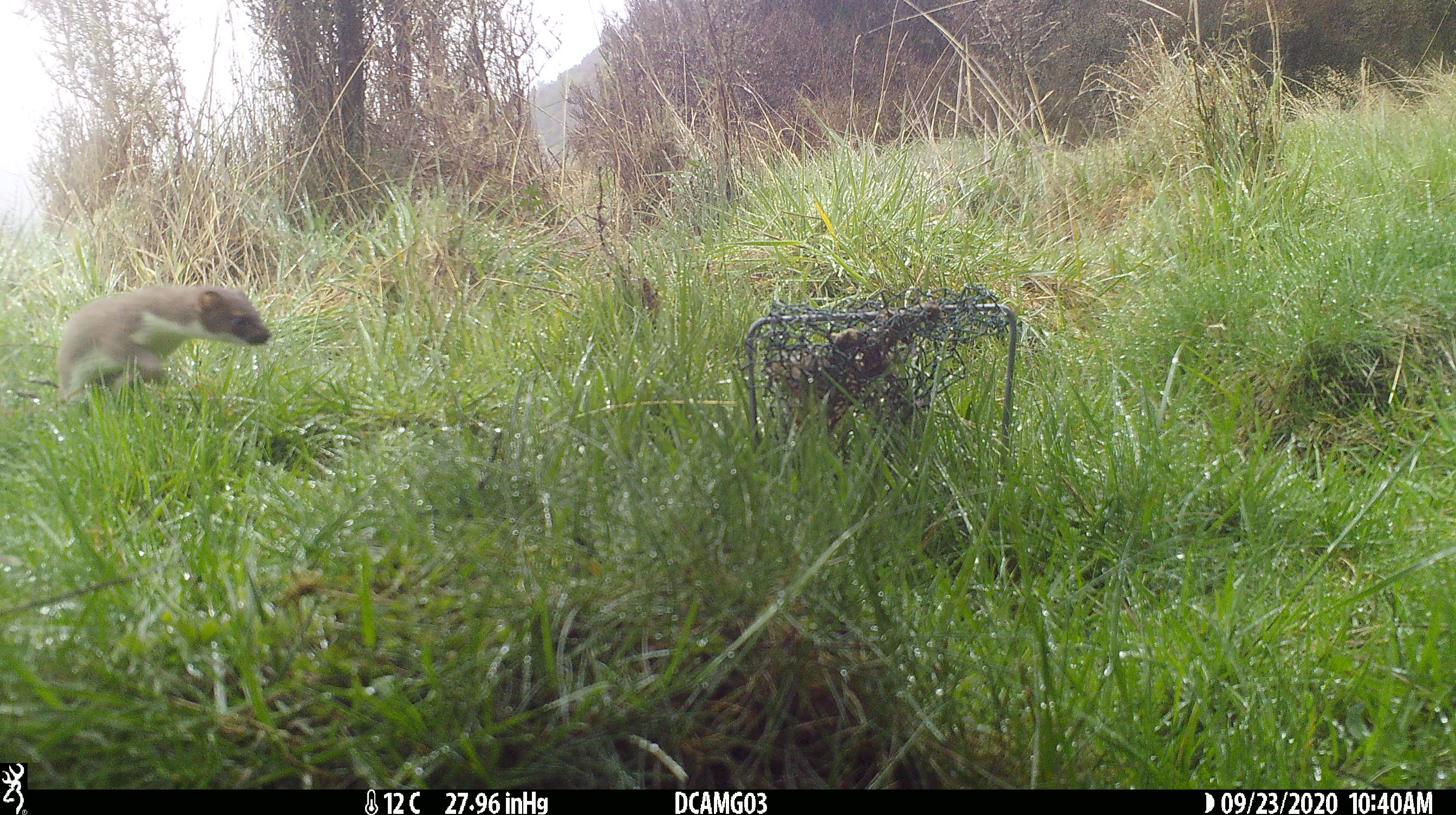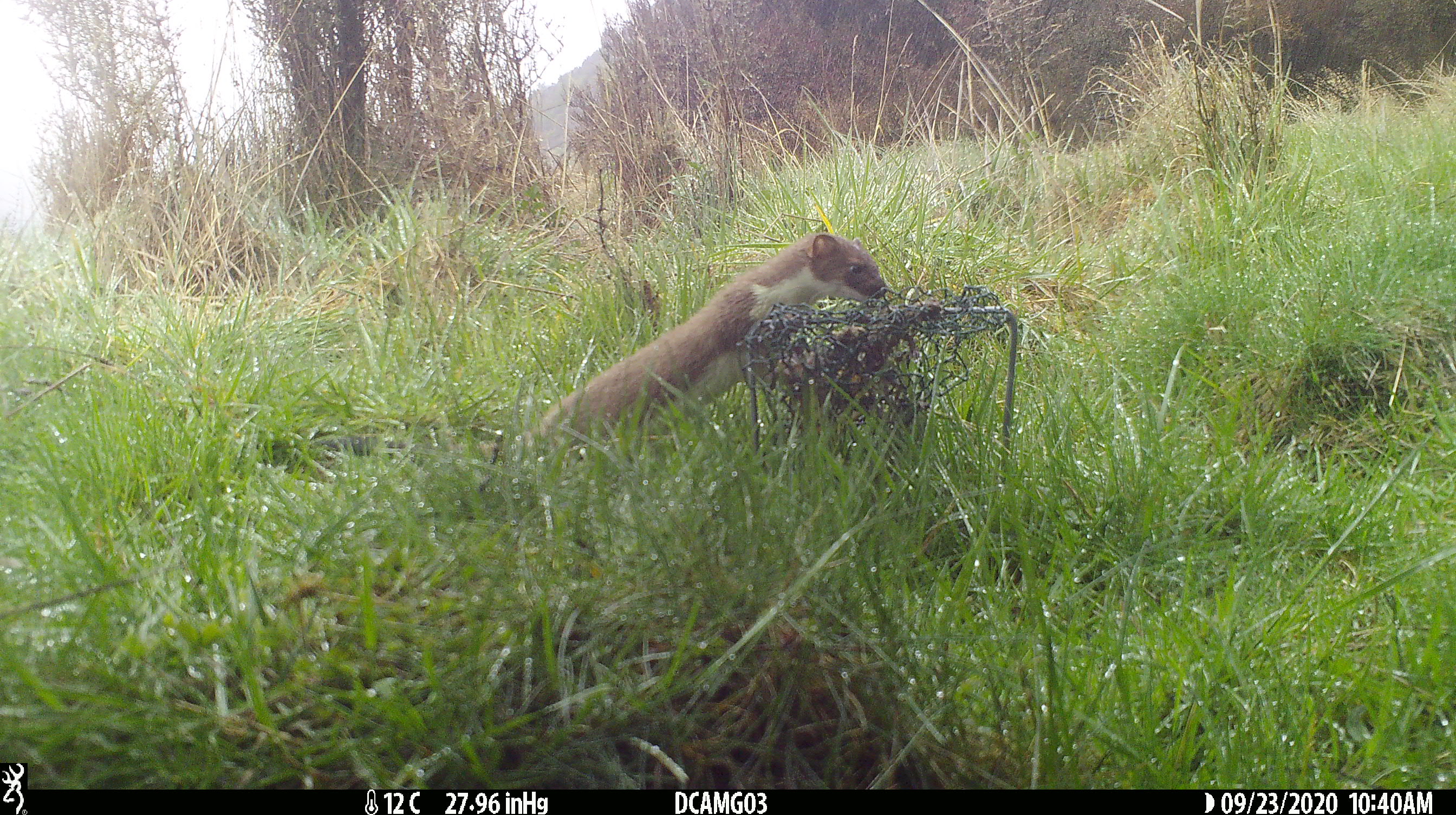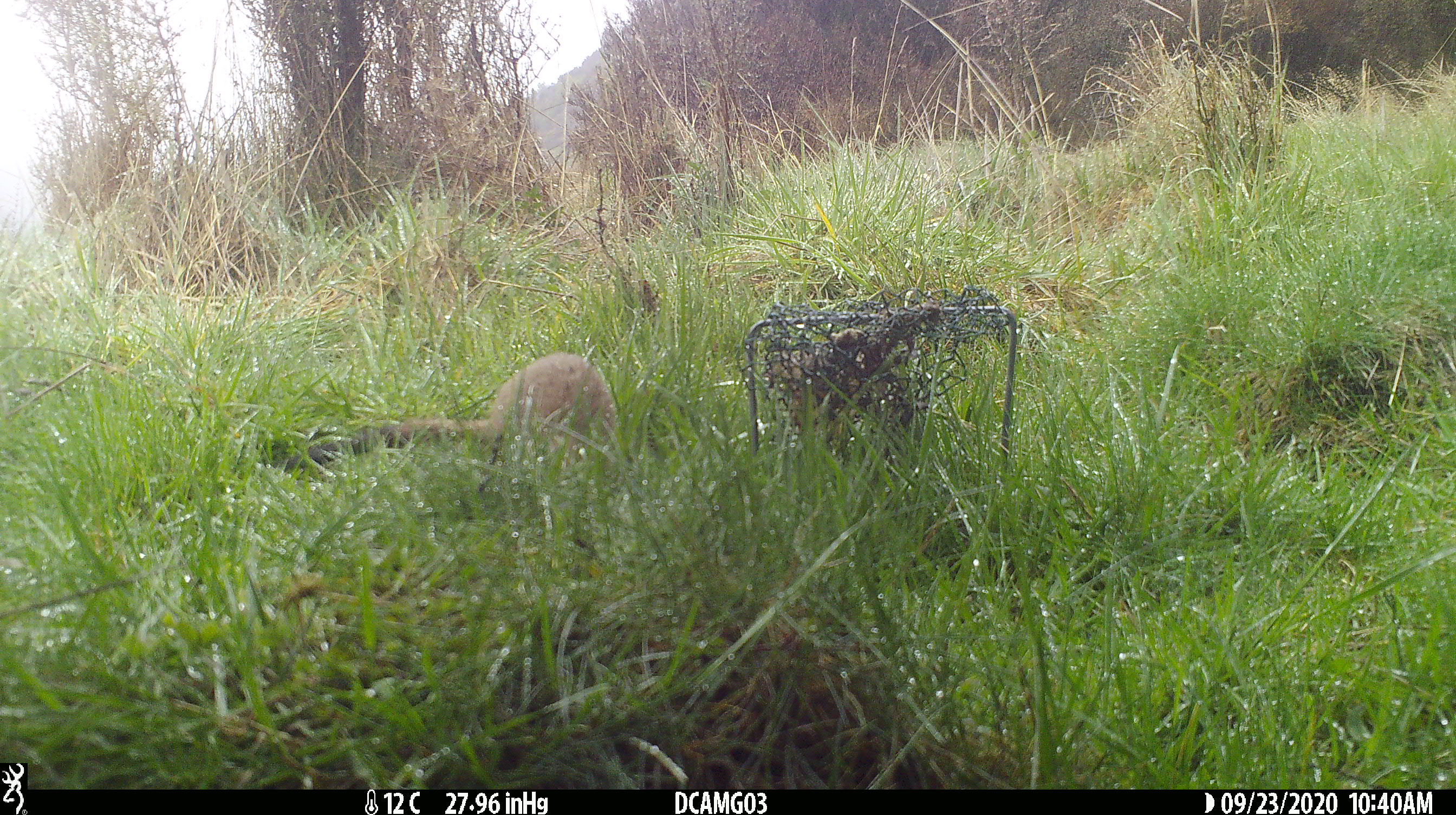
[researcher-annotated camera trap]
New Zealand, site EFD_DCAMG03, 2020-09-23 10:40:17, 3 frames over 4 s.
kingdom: Animalia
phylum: Chordata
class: Mammalia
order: Carnivora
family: Mustelidae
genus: Mustela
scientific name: Mustela erminea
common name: stoat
Stoat (Mustela erminea).